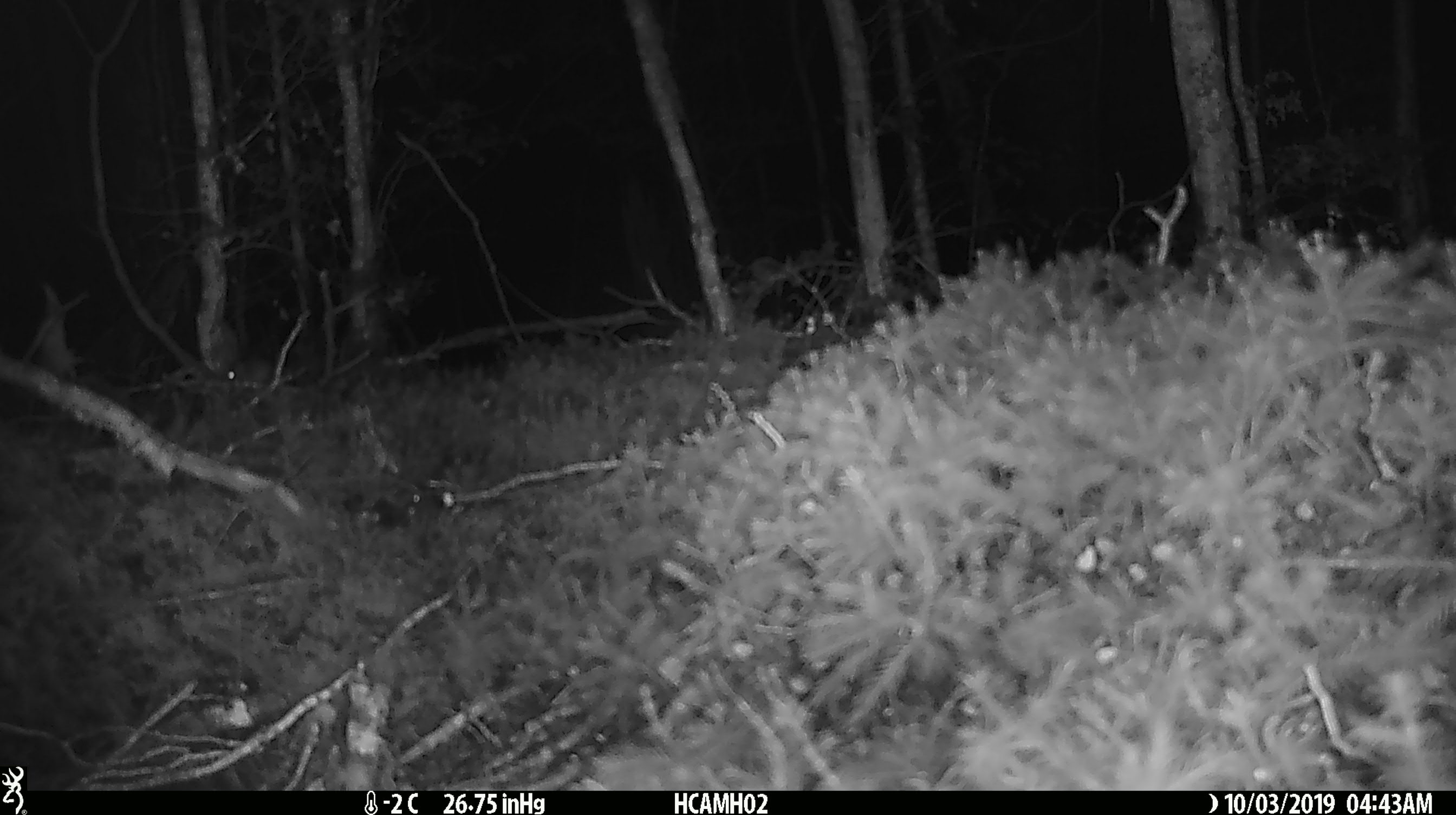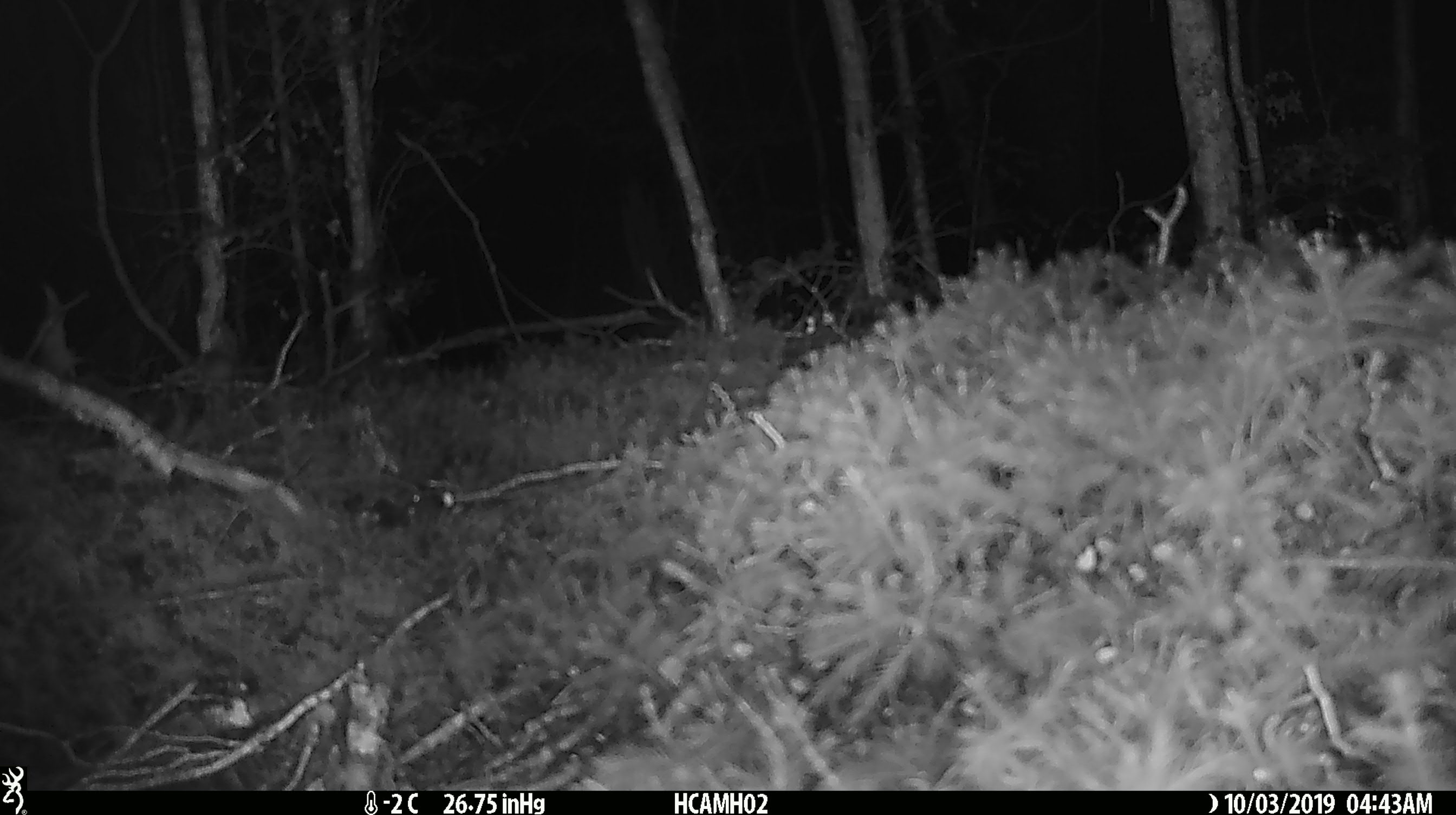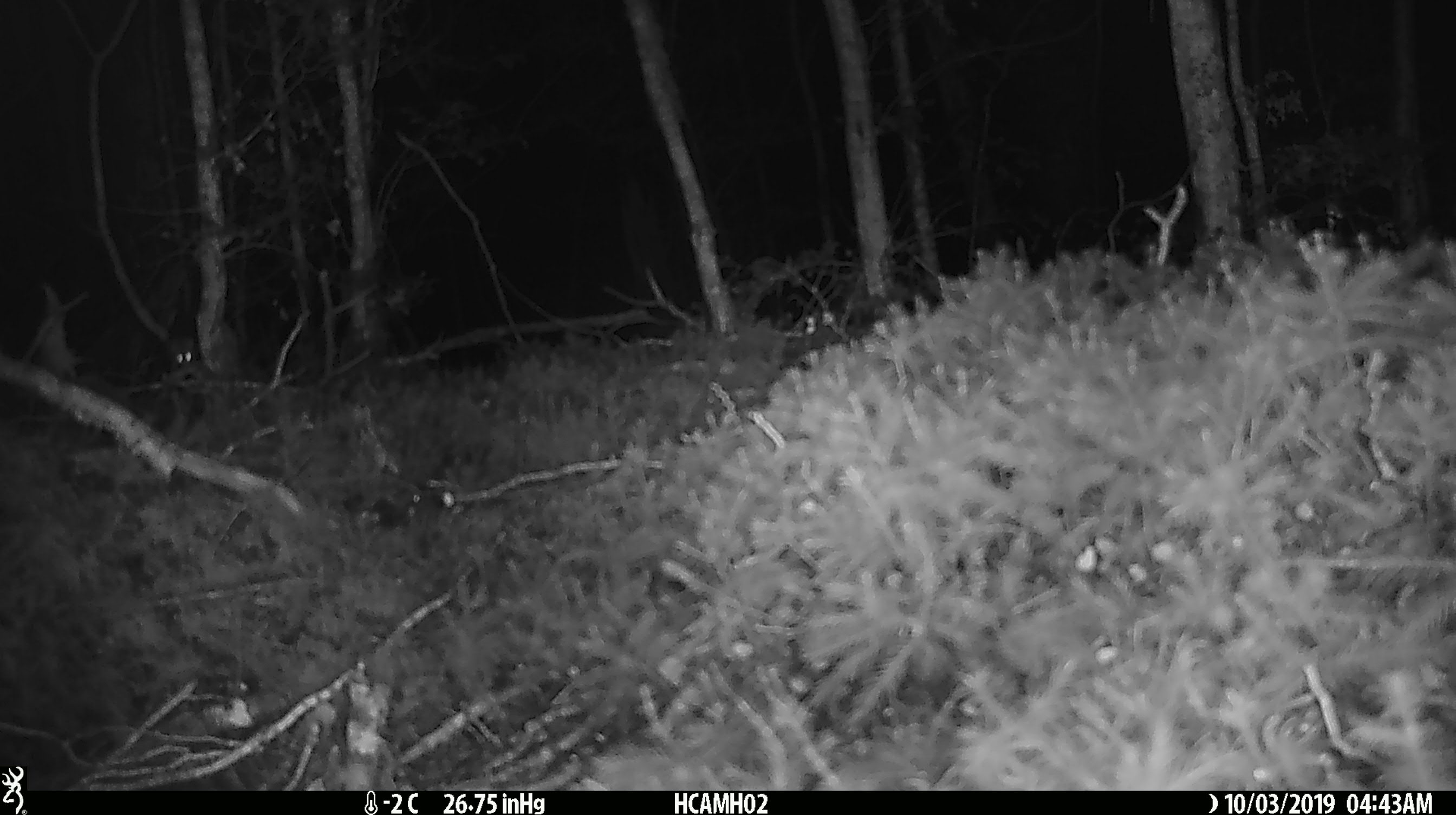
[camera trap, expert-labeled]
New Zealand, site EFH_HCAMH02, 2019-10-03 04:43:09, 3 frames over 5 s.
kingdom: Animalia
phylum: Chordata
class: Mammalia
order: Rodentia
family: Muridae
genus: Mus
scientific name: Mus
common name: mouse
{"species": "mouse (Mus)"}